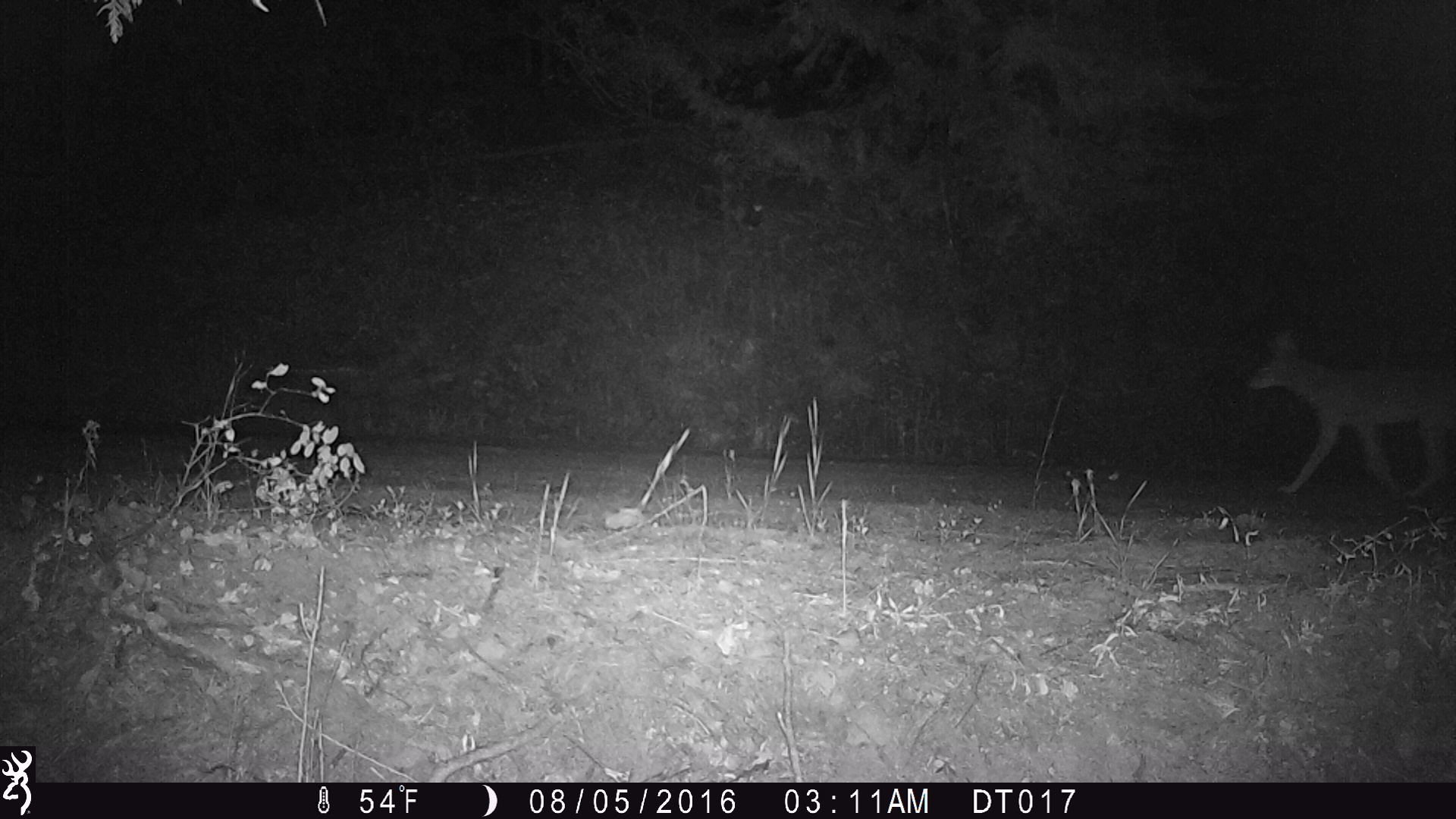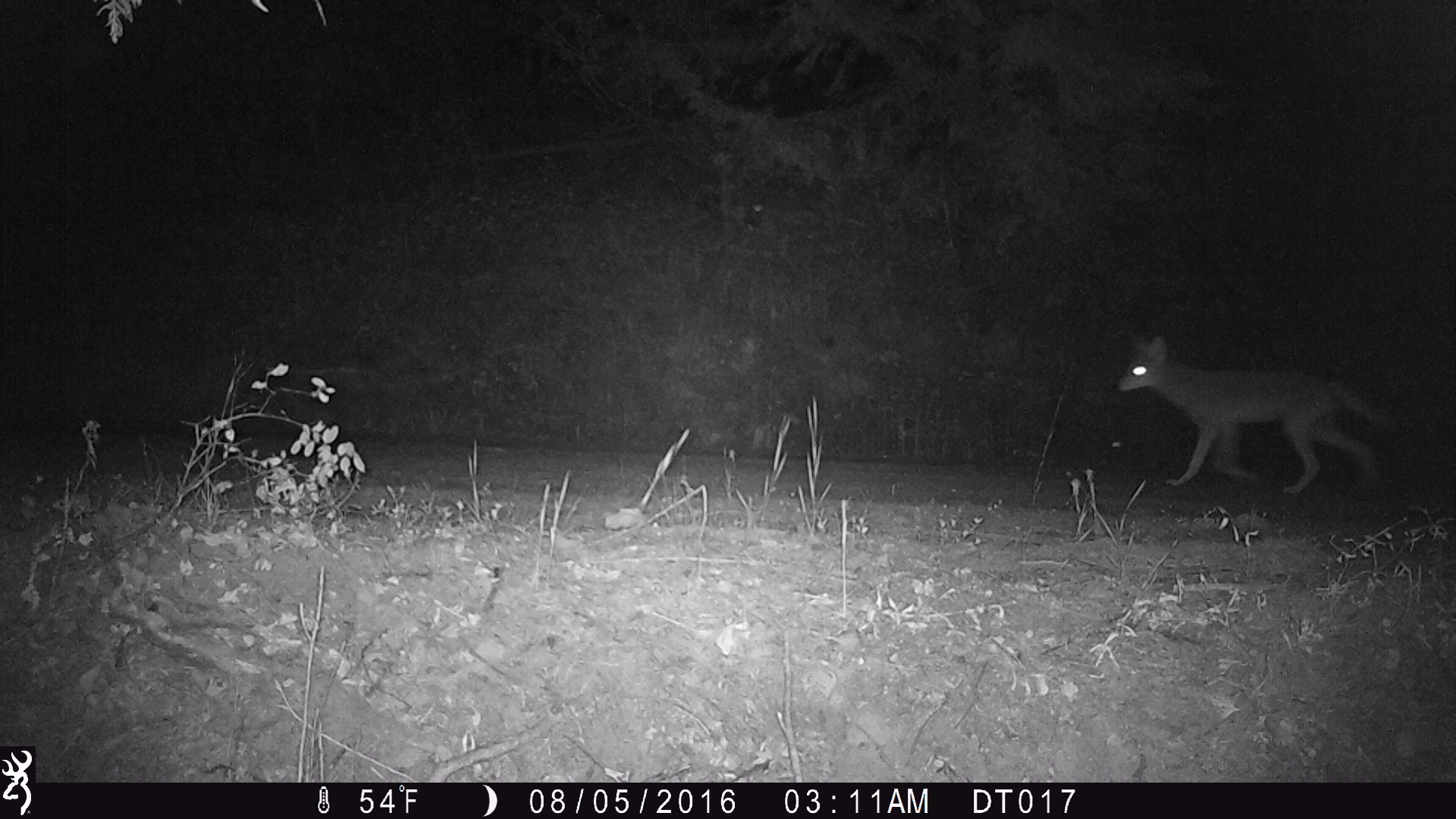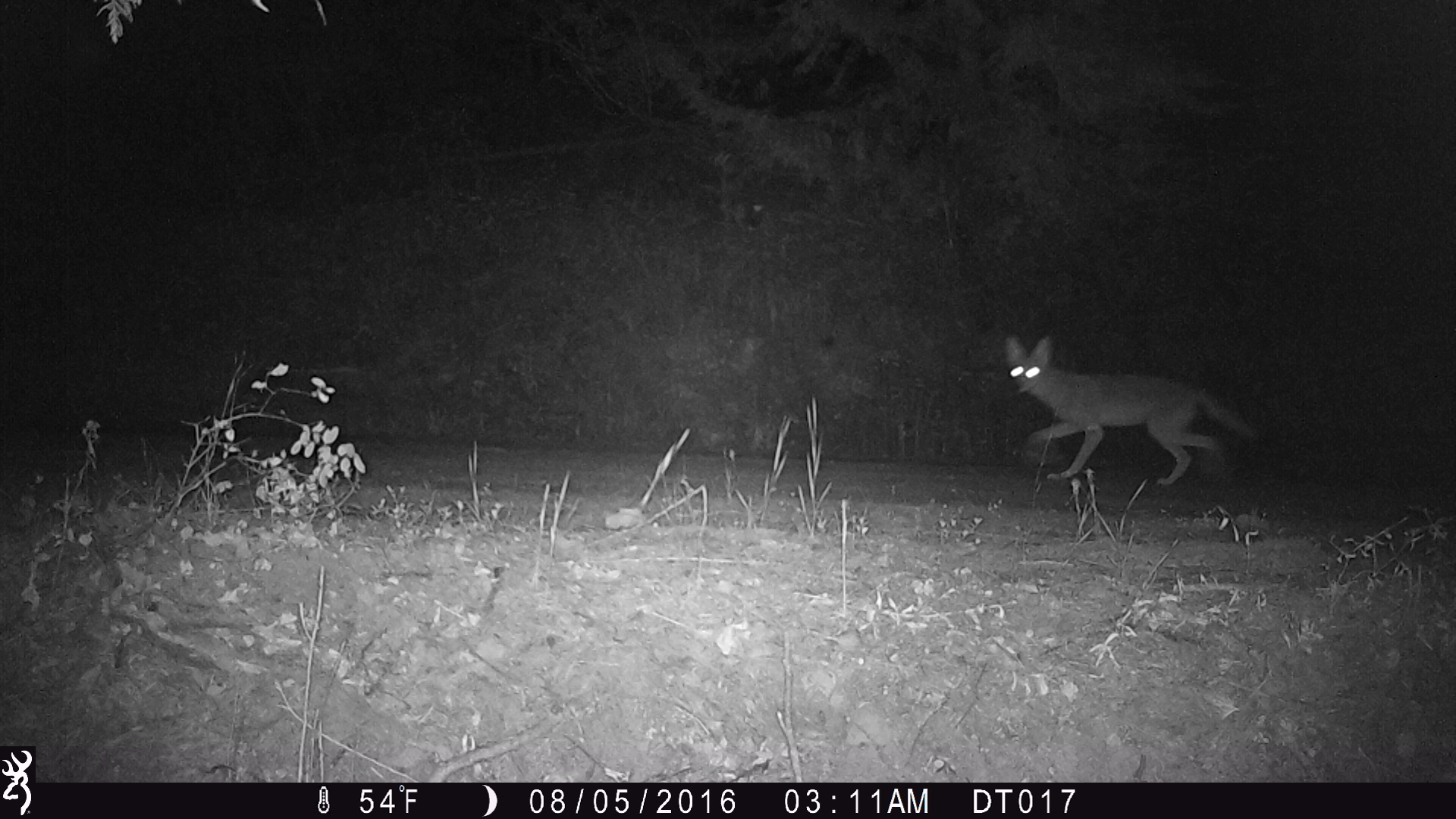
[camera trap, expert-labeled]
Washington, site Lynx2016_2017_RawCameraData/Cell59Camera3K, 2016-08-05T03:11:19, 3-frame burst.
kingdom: Animalia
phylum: Chordata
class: Mammalia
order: Carnivora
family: Canidae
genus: Canis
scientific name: Canis latrans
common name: coyote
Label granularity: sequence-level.